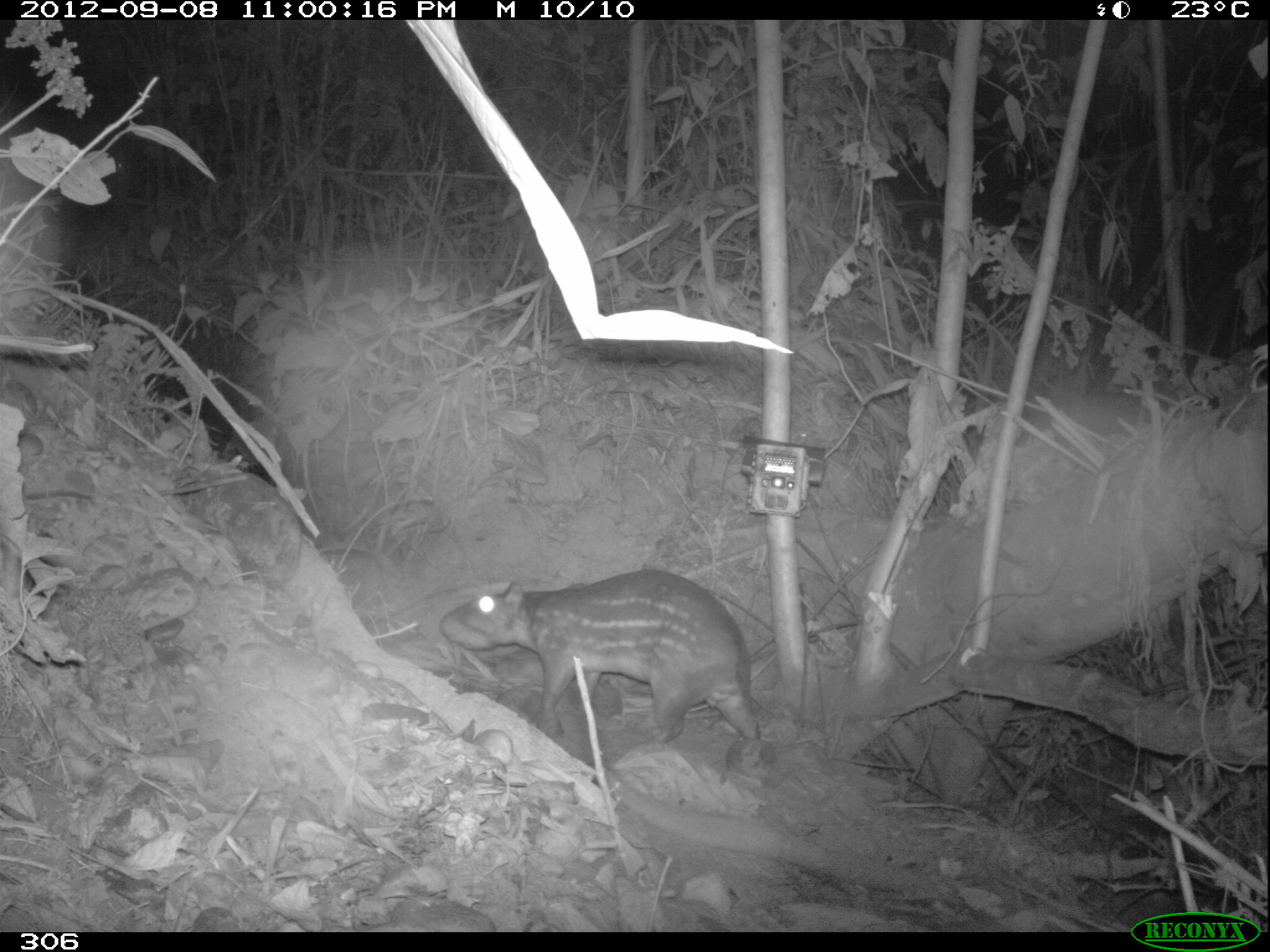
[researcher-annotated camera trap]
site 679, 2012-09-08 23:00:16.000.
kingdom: Animalia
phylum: Chordata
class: Mammalia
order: Rodentia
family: Cuniculidae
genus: Cuniculus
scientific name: Cuniculus paca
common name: spotted paca